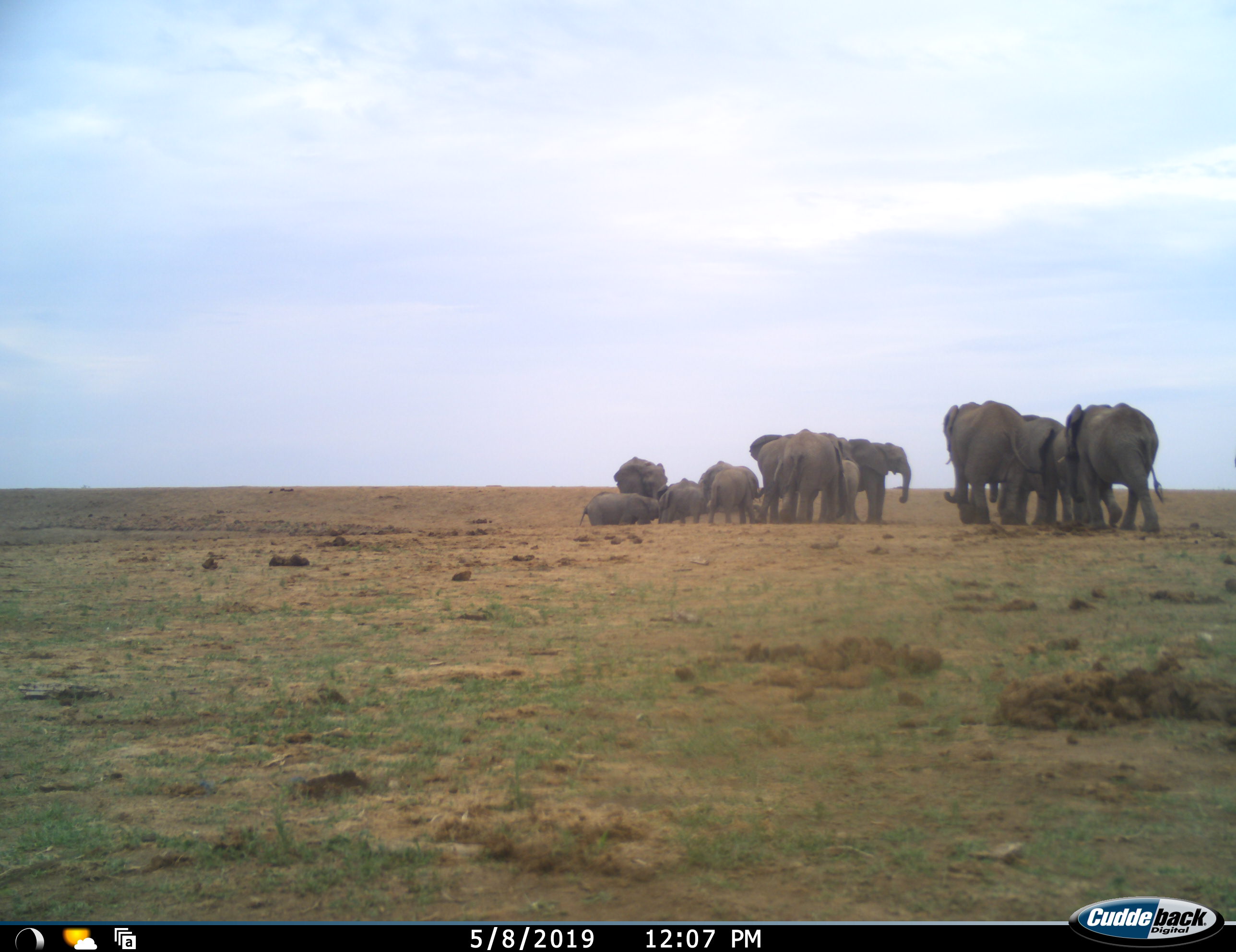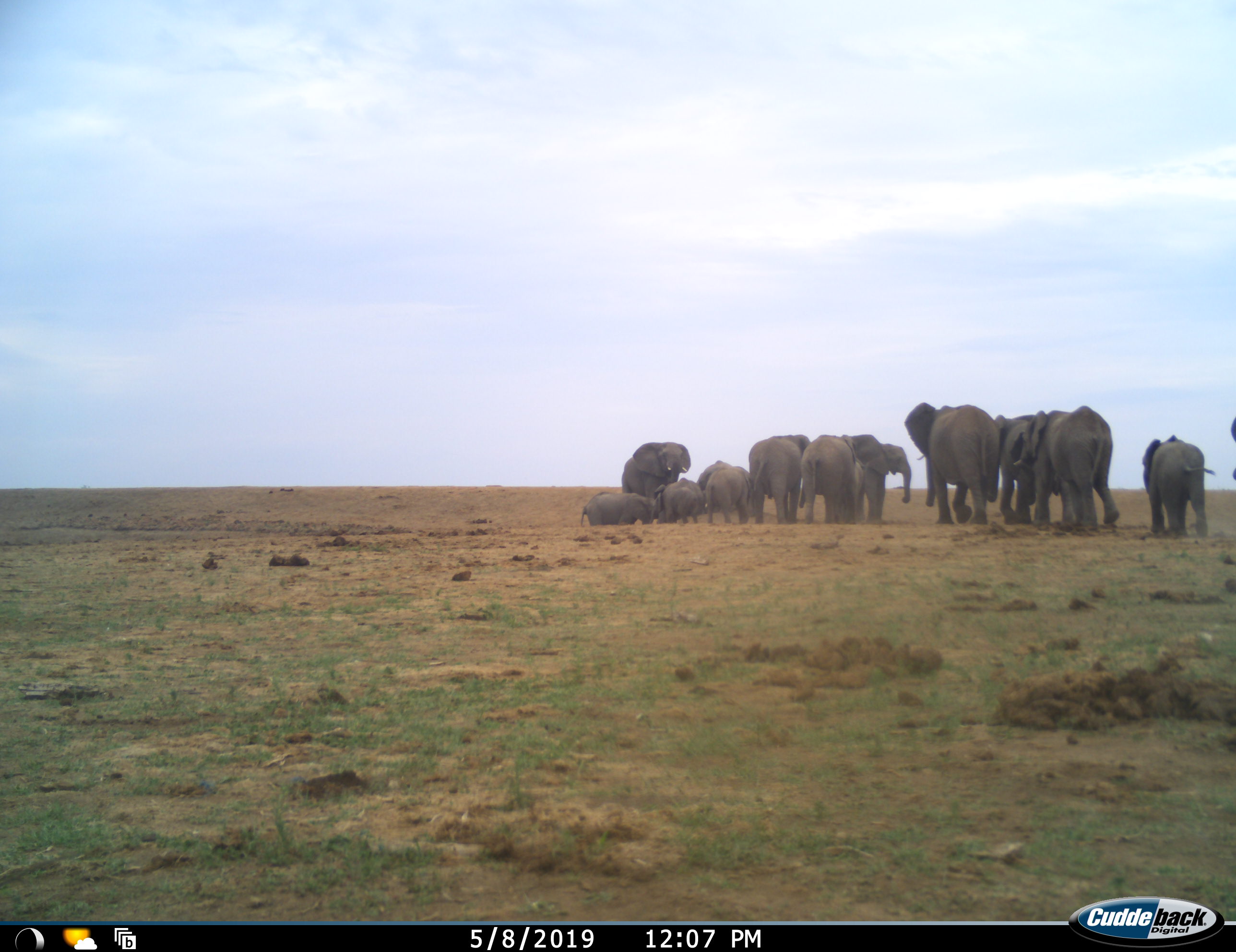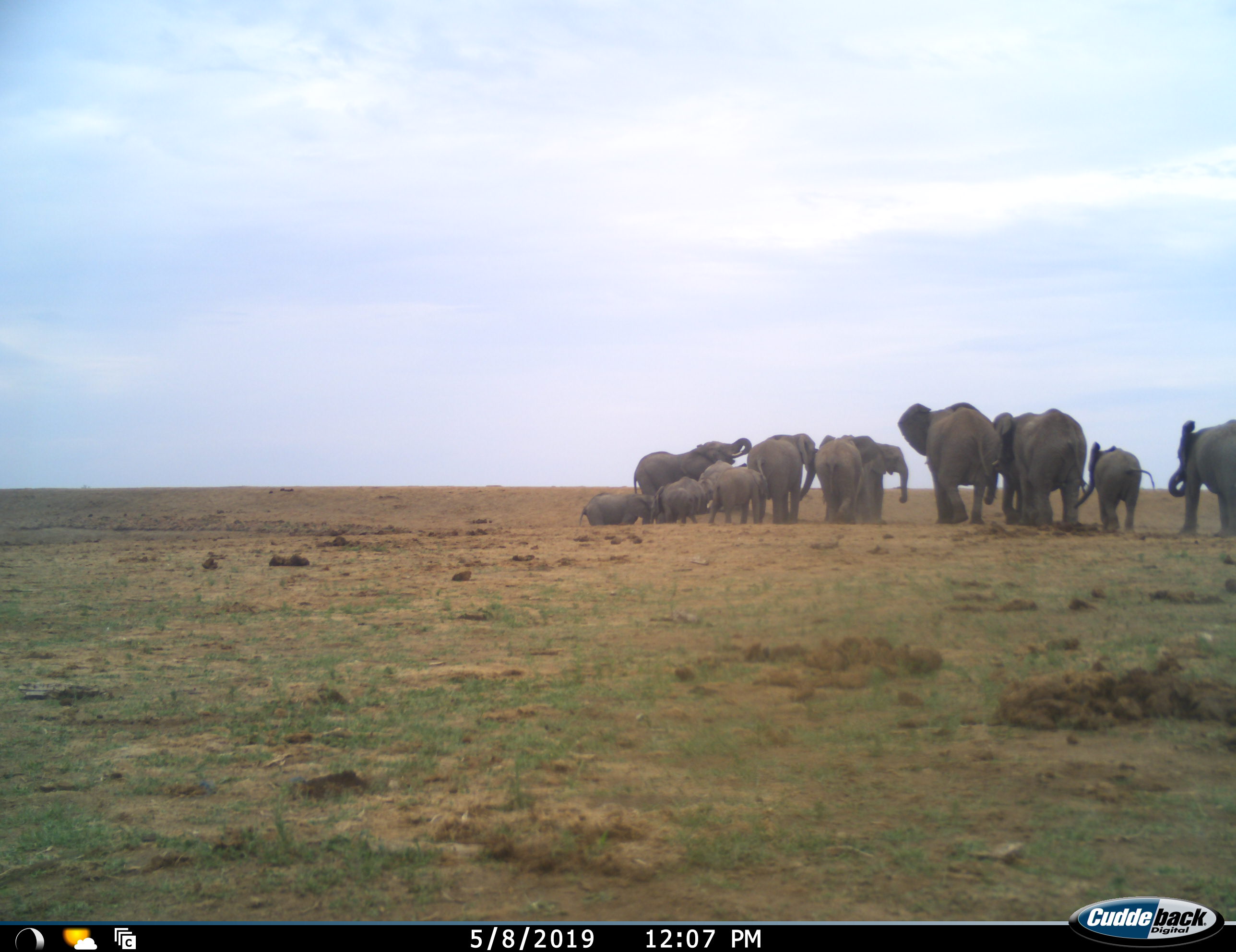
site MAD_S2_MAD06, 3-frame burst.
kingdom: Animalia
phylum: Chordata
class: Mammalia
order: Proboscidea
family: Elephantidae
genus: Loxodonta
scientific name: Loxodonta africana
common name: african bush elephant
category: elephant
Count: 11-50.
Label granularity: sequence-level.